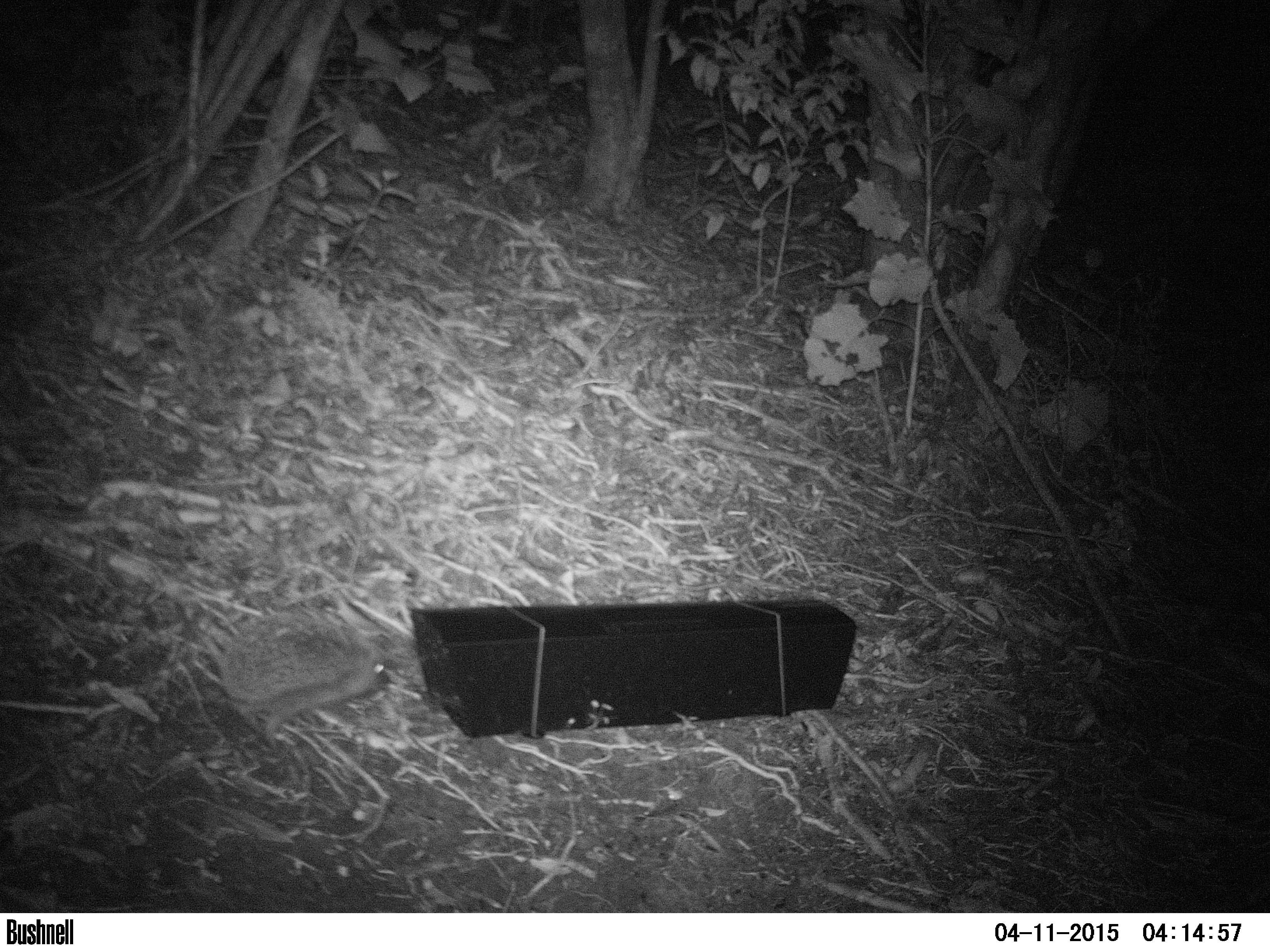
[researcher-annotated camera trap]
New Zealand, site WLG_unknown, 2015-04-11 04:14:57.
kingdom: Animalia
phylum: Chordata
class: Mammalia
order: Eulipotyphla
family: Erinaceidae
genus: Erinaceus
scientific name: Erinaceus europaeus europaeus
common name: european hedgehog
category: hedgehog